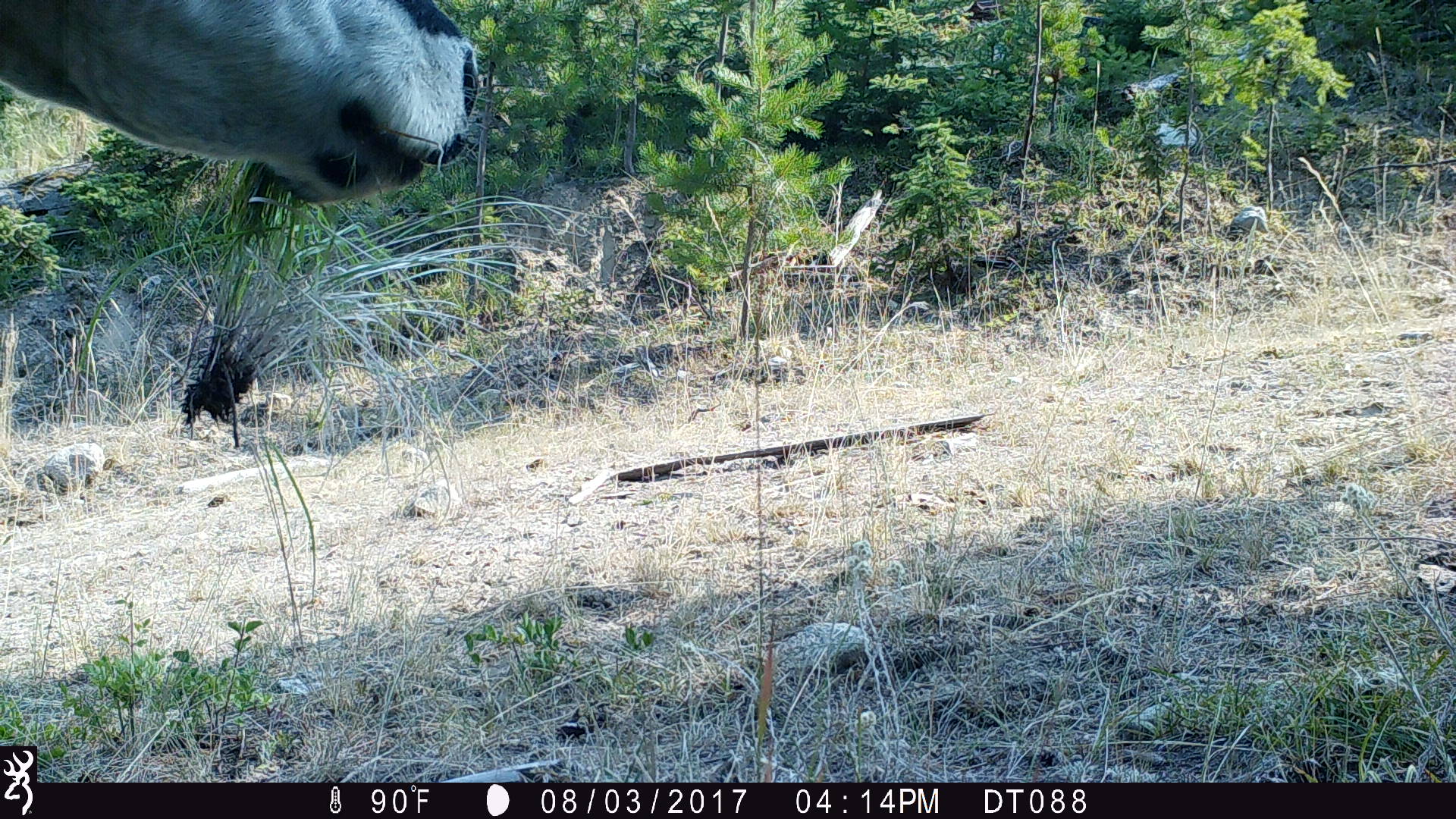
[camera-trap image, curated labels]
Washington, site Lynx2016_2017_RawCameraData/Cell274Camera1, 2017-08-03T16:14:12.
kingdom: Animalia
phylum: Chordata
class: Mammalia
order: Artiodactyla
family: Bovidae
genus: Bos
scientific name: Bos taurus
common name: domestic cattle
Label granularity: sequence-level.